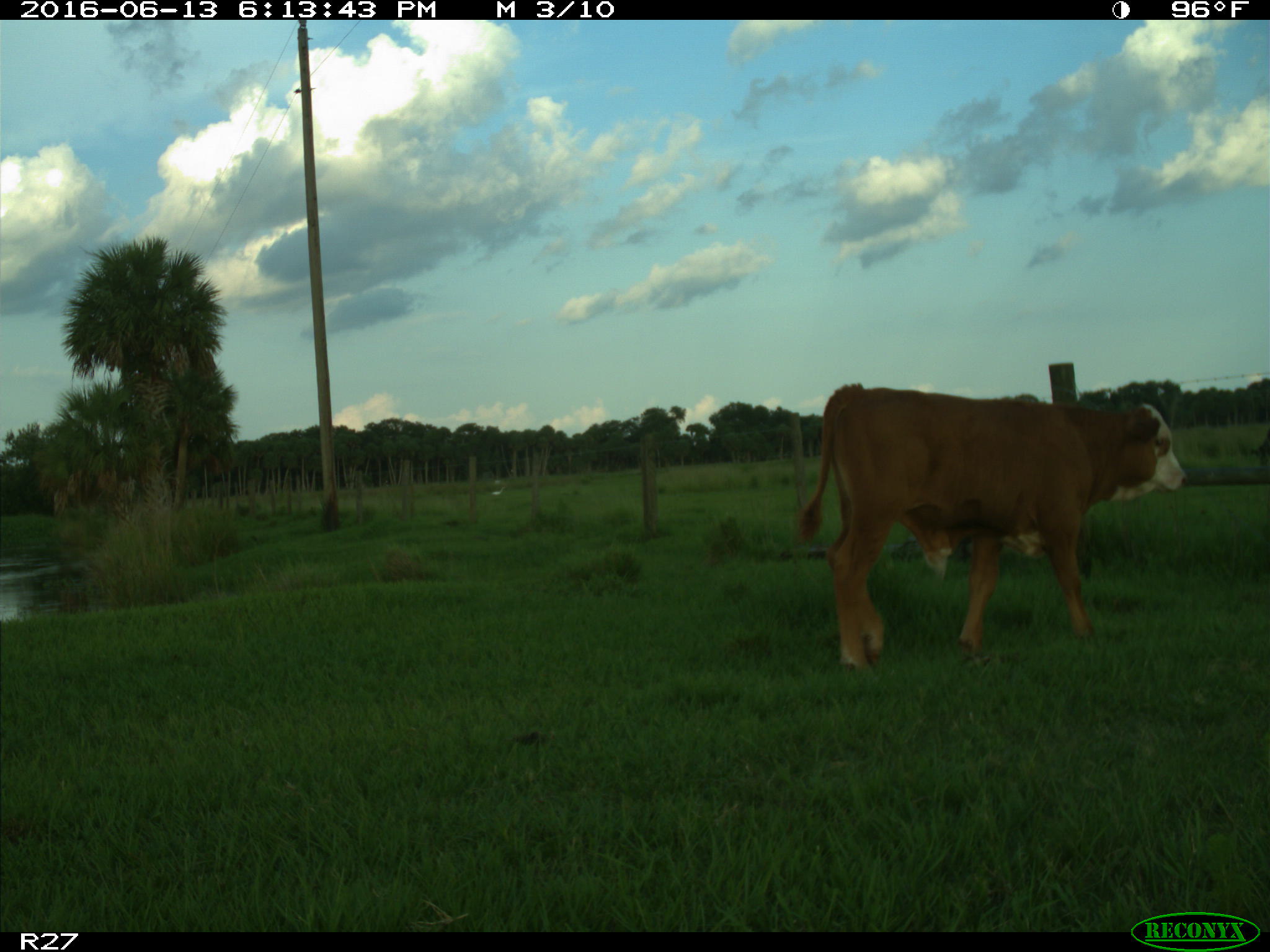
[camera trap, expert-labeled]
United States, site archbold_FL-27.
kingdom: Animalia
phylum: Chordata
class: Mammalia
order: Artiodactyla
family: Bovidae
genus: Bos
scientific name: Bos taurus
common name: domestic cow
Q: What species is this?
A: Bos taurus (domestic cow).